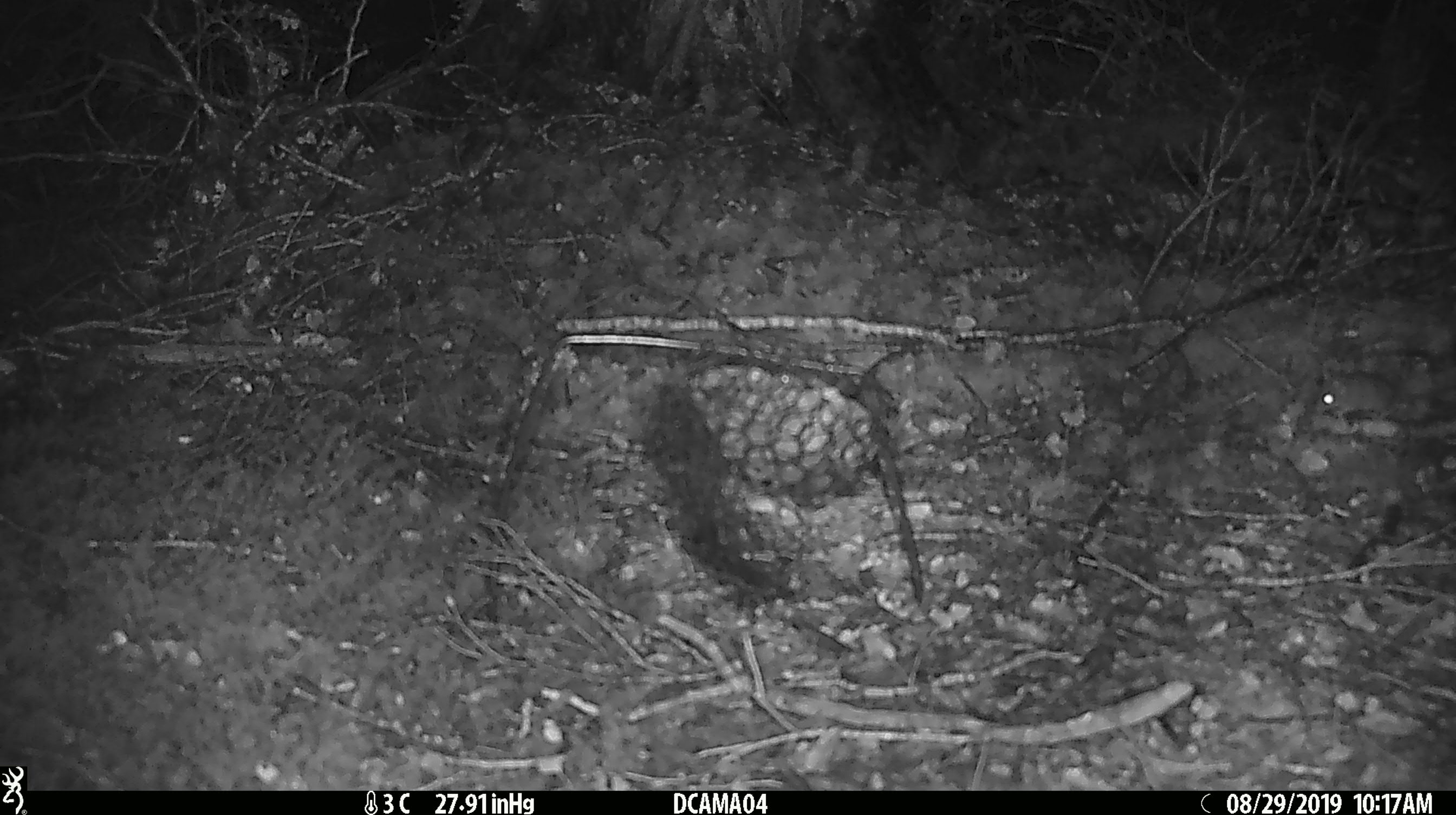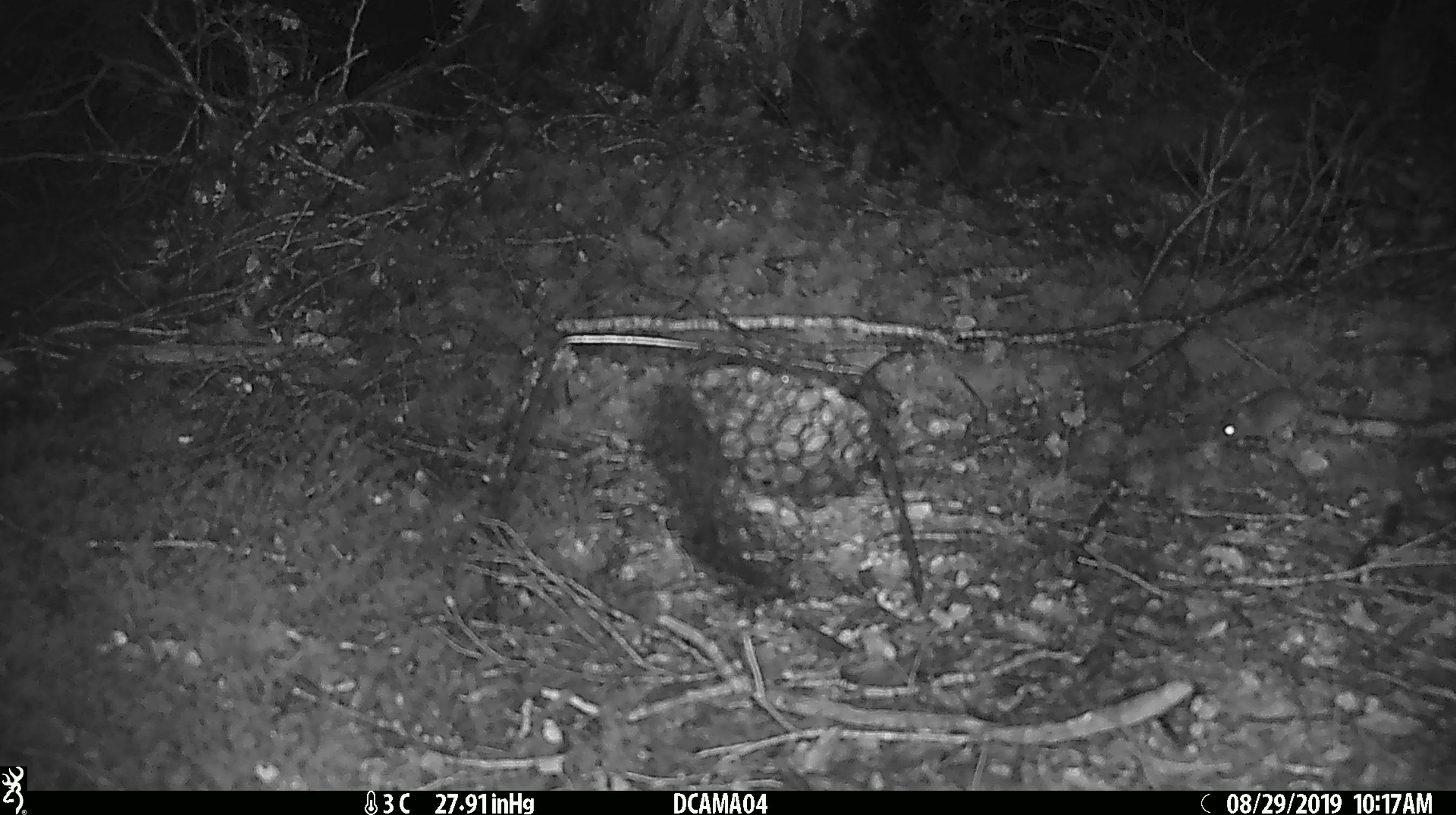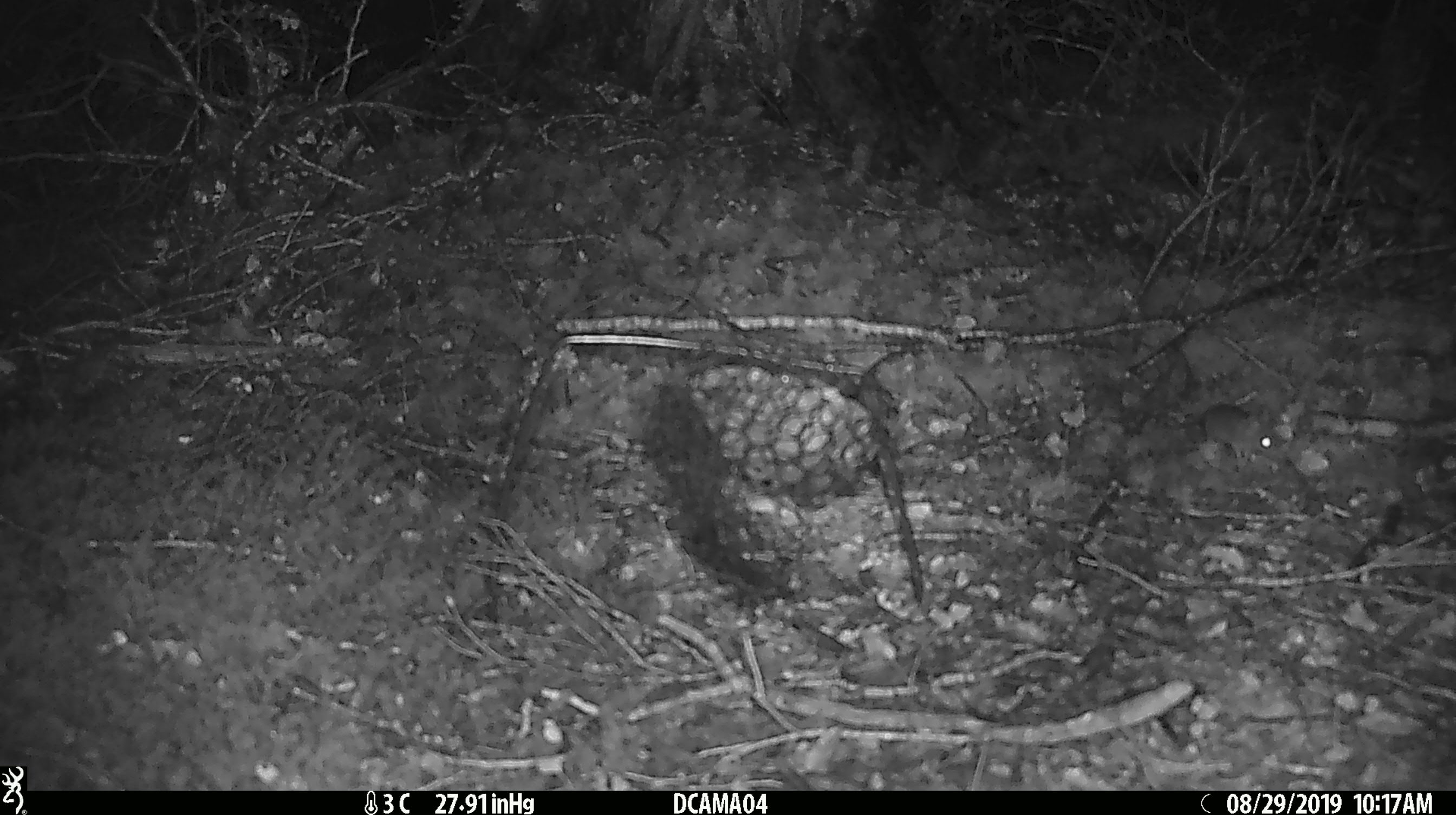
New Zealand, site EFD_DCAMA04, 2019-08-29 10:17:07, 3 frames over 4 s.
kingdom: Animalia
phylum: Chordata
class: Mammalia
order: Rodentia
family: Muridae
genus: Mus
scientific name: Mus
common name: mouse